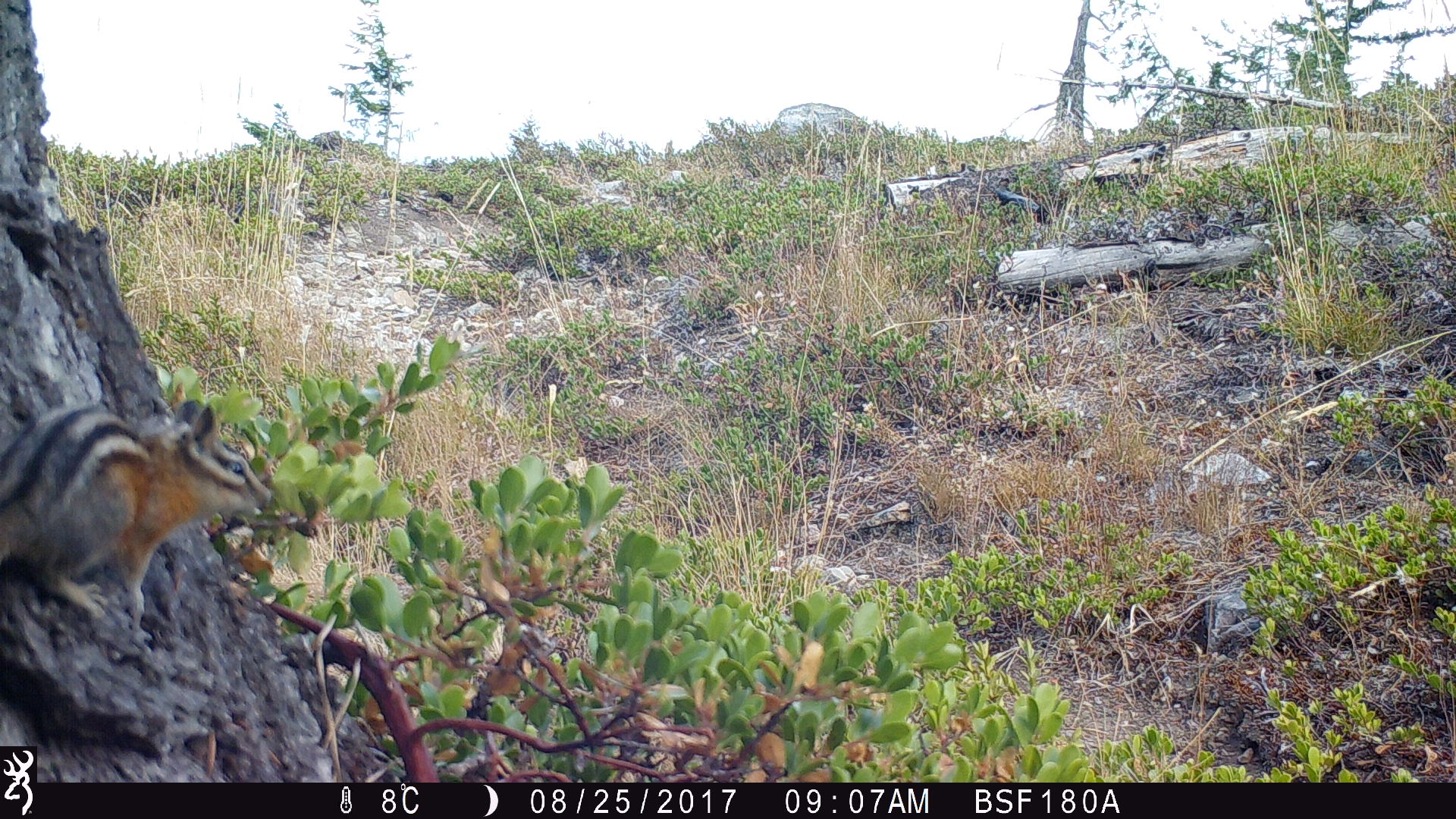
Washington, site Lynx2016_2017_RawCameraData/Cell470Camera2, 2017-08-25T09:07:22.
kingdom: Animalia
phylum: Chordata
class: Mammalia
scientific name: Mammalia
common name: small mammal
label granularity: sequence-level